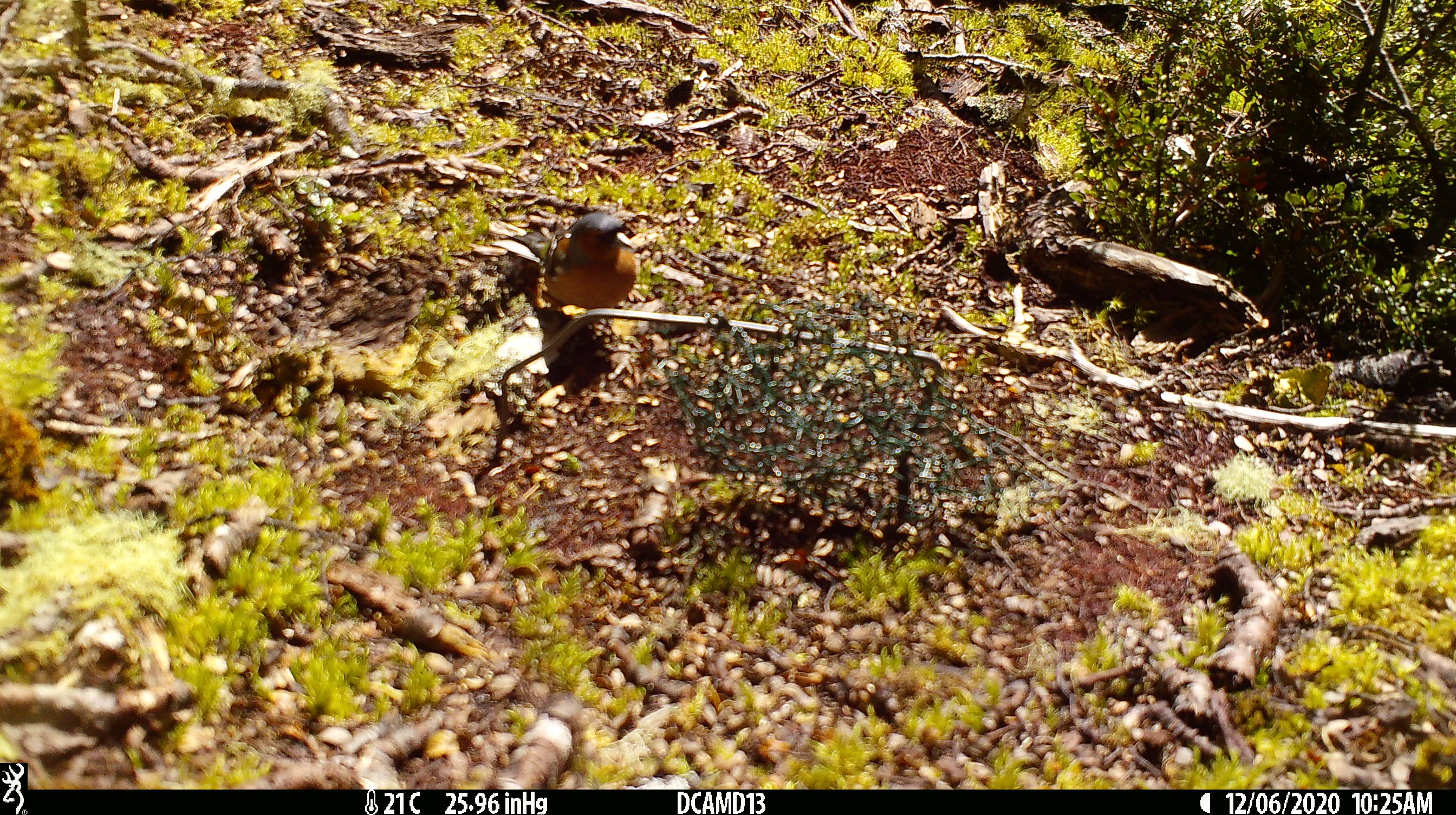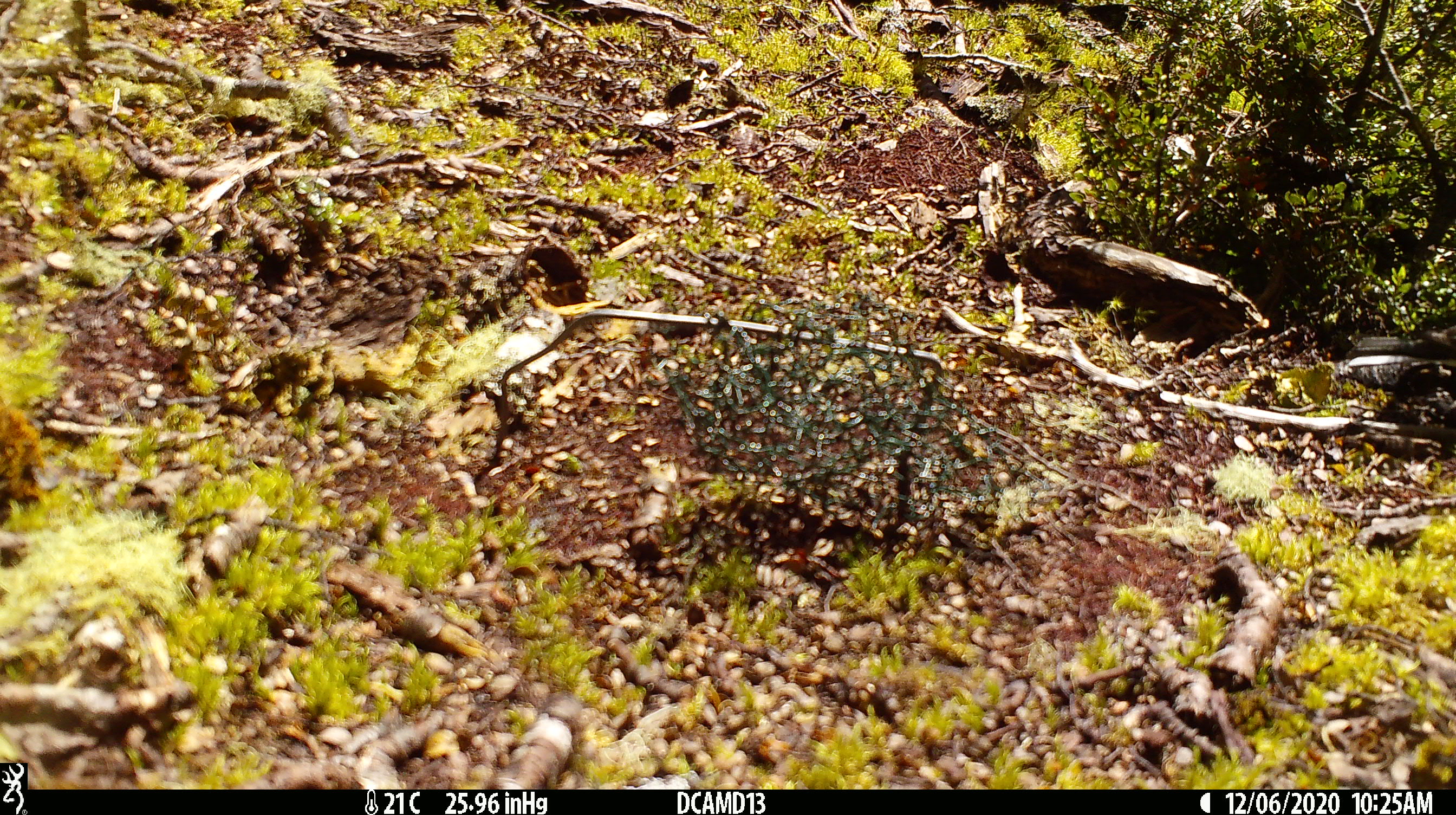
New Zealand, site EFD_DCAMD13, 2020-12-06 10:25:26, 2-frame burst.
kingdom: Animalia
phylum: Chordata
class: Aves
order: Passeriformes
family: Fringillidae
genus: Fringilla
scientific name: Fringilla coelebs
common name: common chaffinch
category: chaffinch